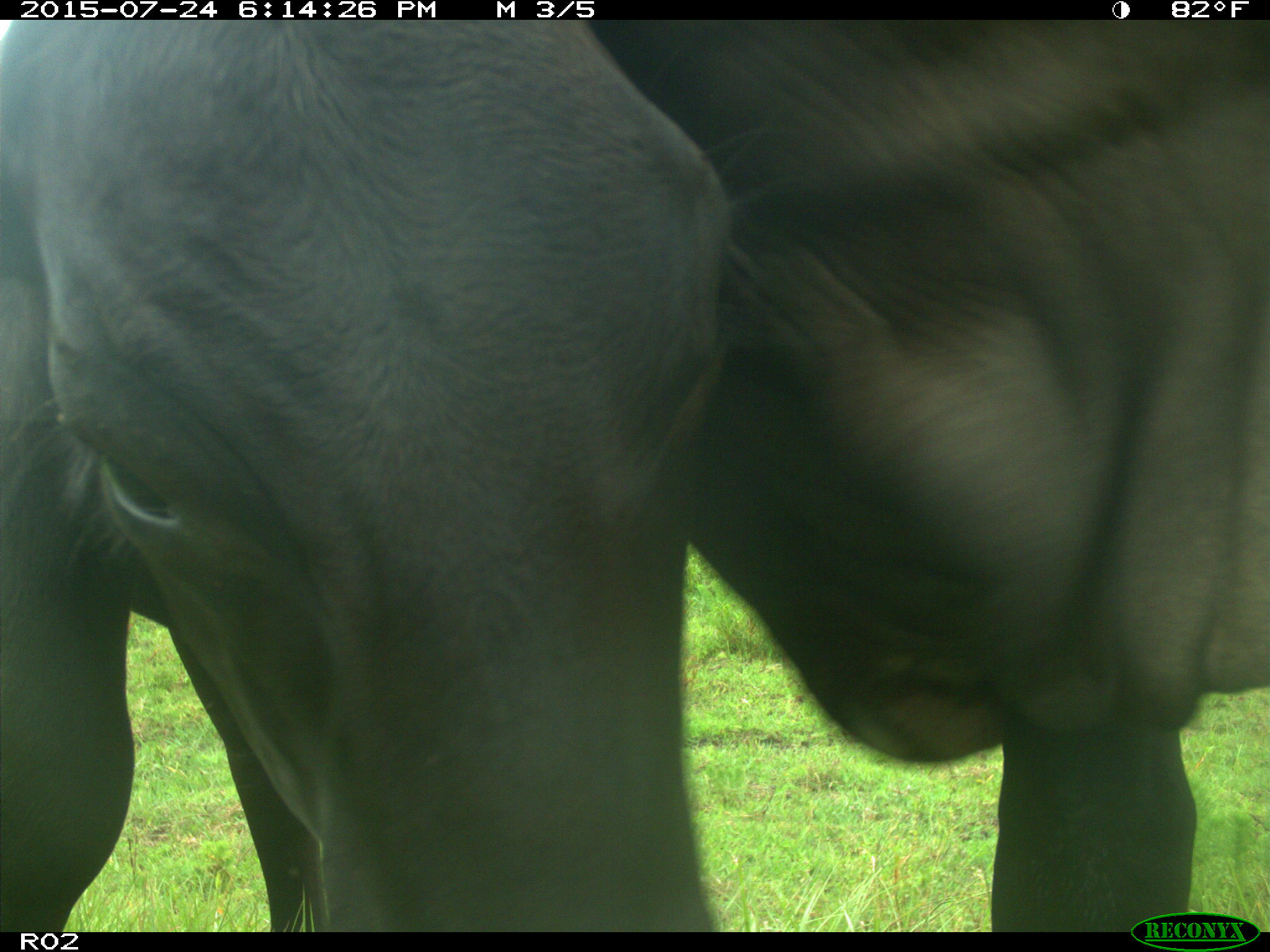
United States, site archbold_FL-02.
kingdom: Animalia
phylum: Chordata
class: Mammalia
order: Artiodactyla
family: Bovidae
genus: Bos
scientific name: Bos taurus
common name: domestic cow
Bos taurus (domestic cow).